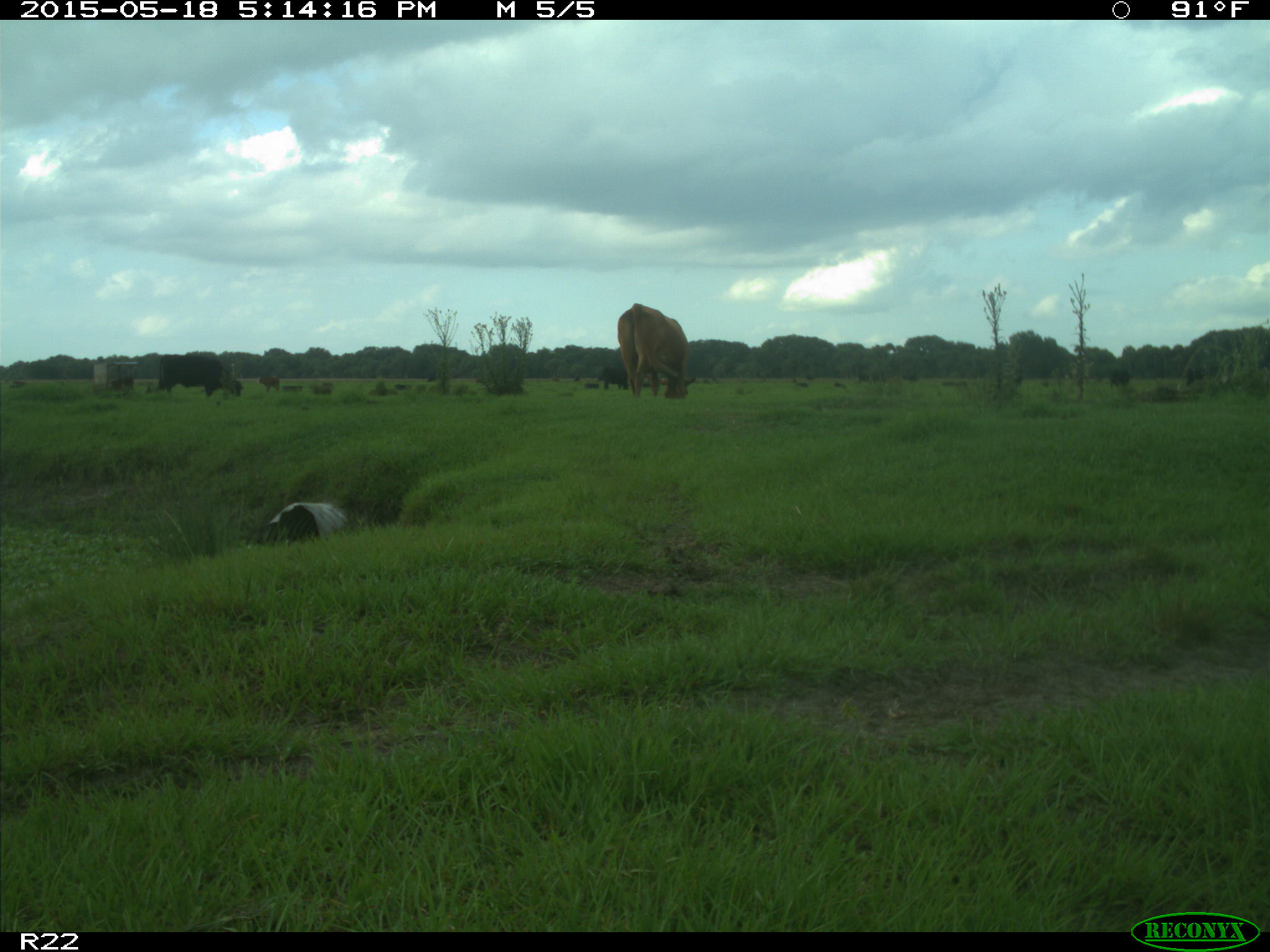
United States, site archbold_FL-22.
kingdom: Animalia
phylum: Chordata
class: Mammalia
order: Artiodactyla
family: Bovidae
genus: Bos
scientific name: Bos taurus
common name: domestic cow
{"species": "Bos taurus (domestic cow)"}